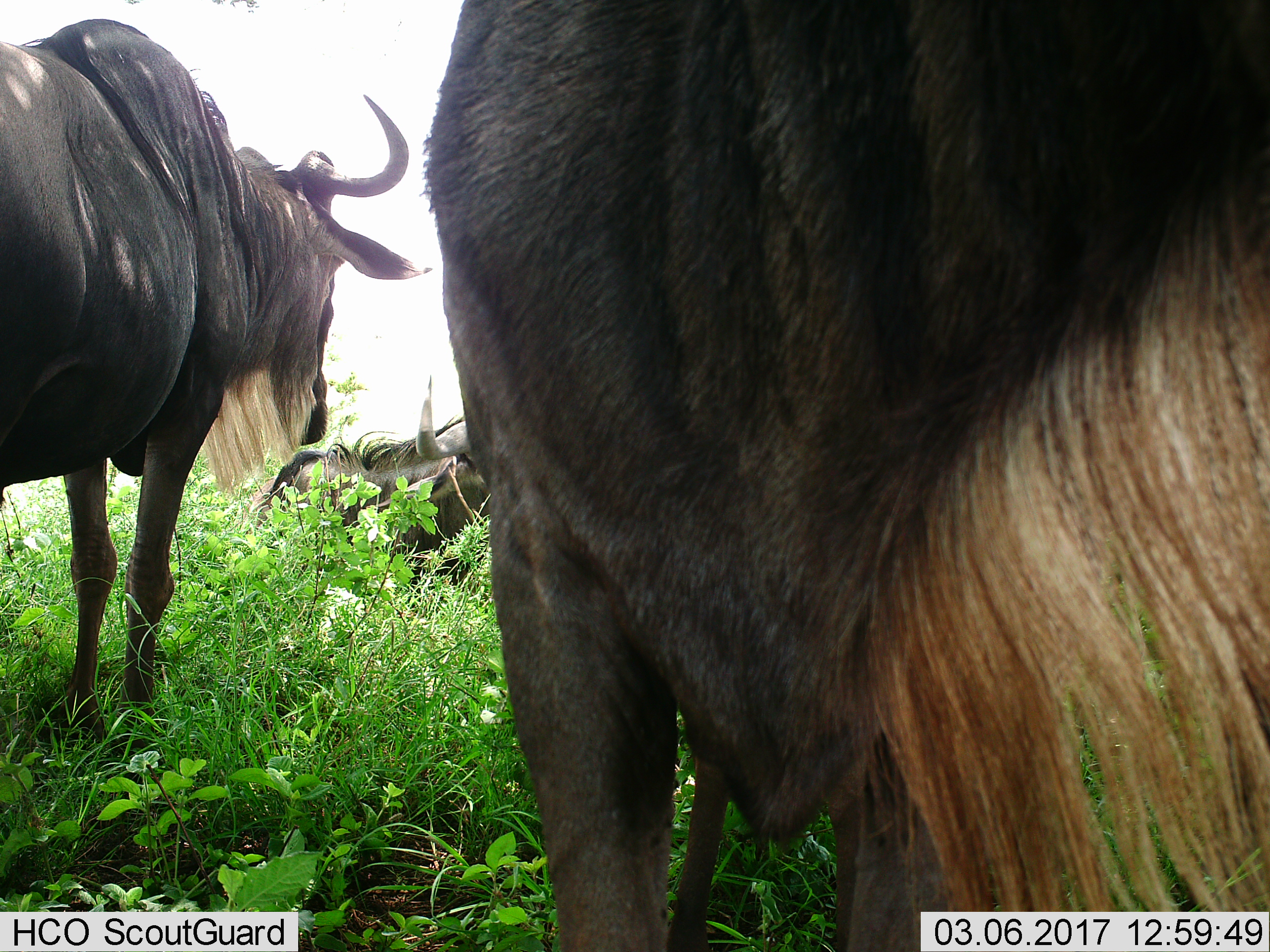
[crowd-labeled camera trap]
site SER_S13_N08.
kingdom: Animalia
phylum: Chordata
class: Mammalia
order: Artiodactyla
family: Bovidae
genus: Connochaetes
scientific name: Connochaetes taurinus taurinus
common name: blue wildebeest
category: wildebeestblue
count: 3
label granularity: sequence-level